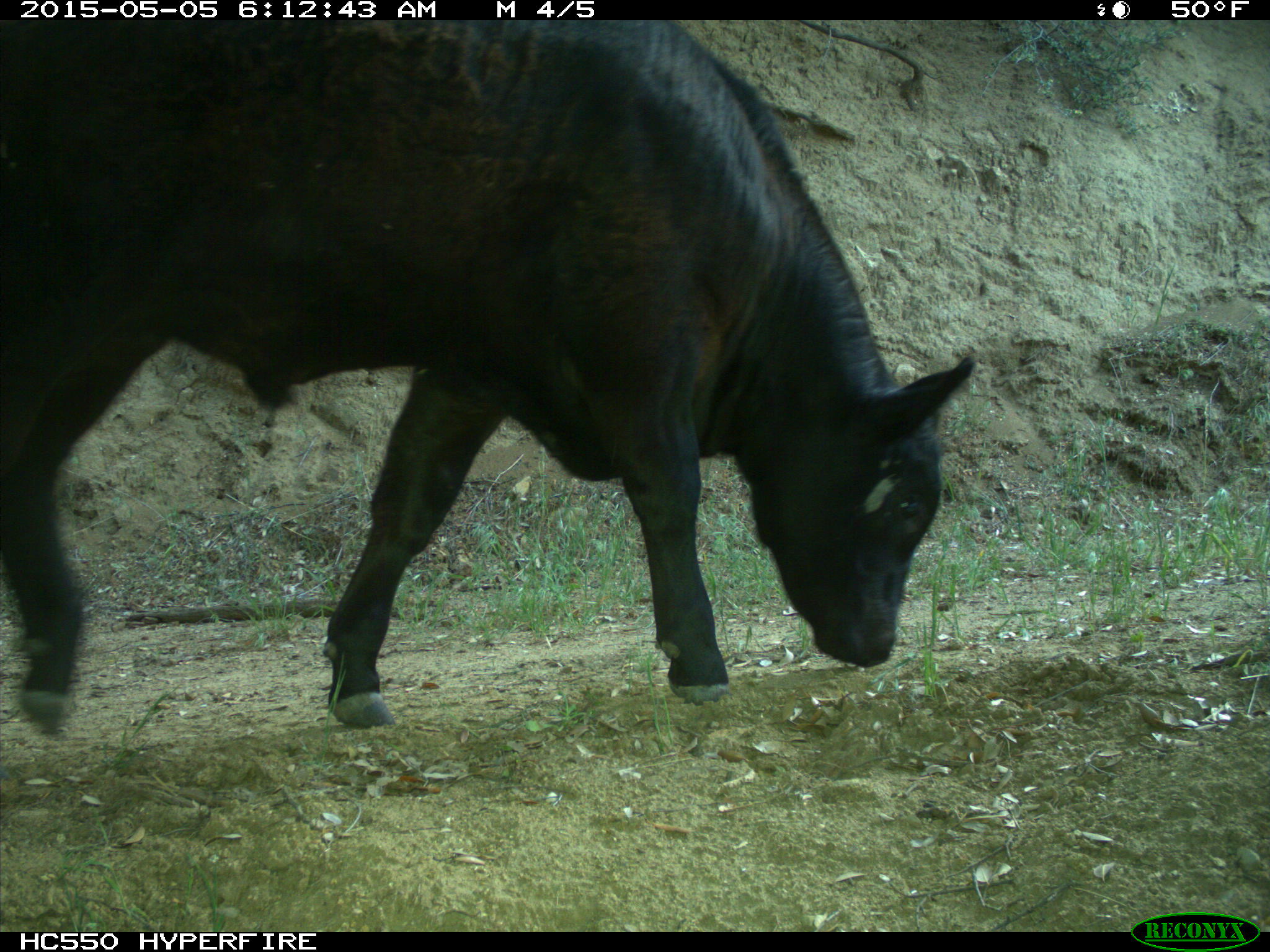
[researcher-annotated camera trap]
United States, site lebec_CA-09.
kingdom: Animalia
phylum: Chordata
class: Mammalia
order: Artiodactyla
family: Bovidae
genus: Bos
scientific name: Bos taurus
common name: domestic cow